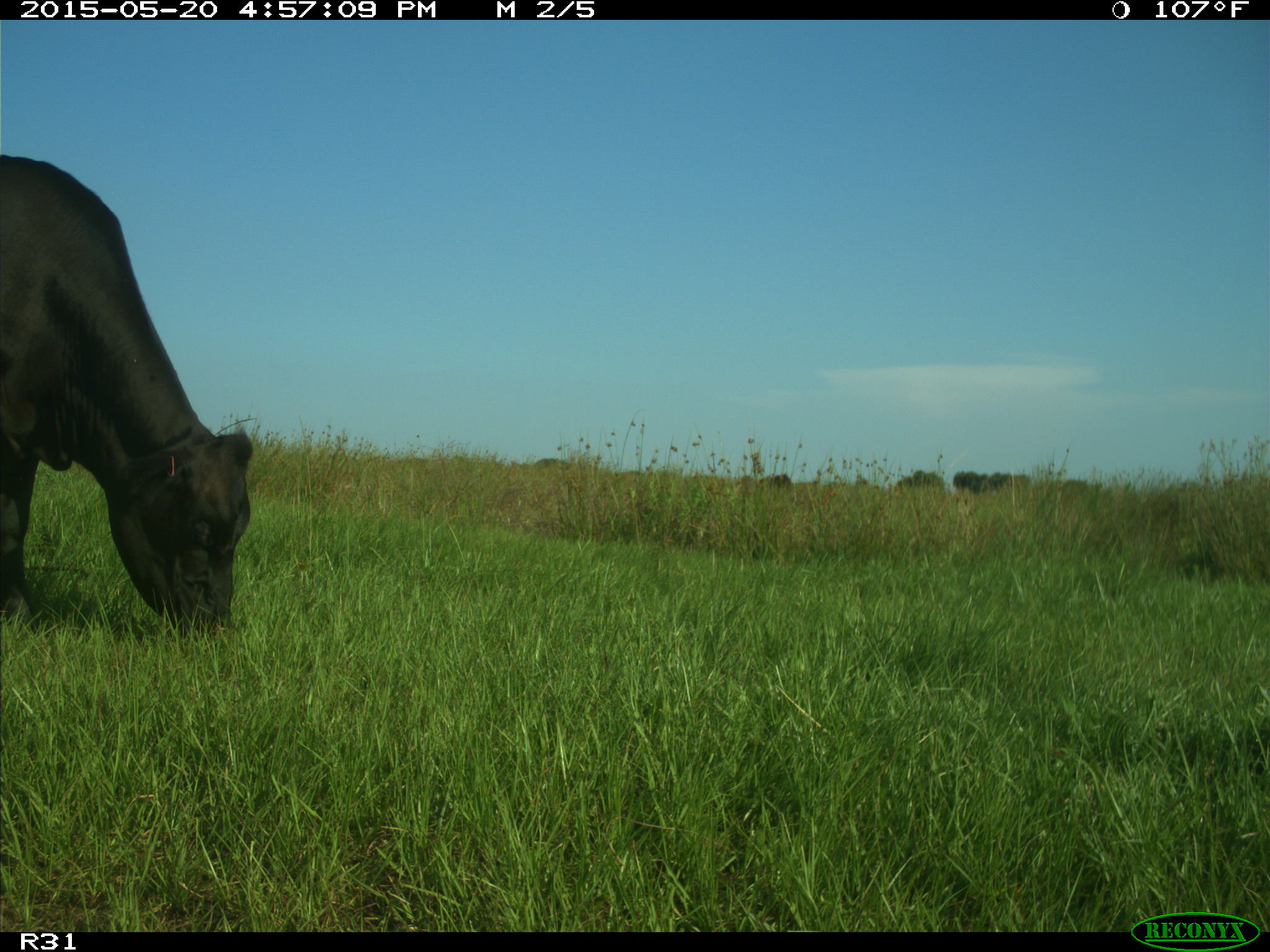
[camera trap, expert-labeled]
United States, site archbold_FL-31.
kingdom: Animalia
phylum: Chordata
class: Mammalia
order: Artiodactyla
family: Bovidae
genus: Bos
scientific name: Bos taurus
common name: domestic cow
Bos taurus (domestic cow).